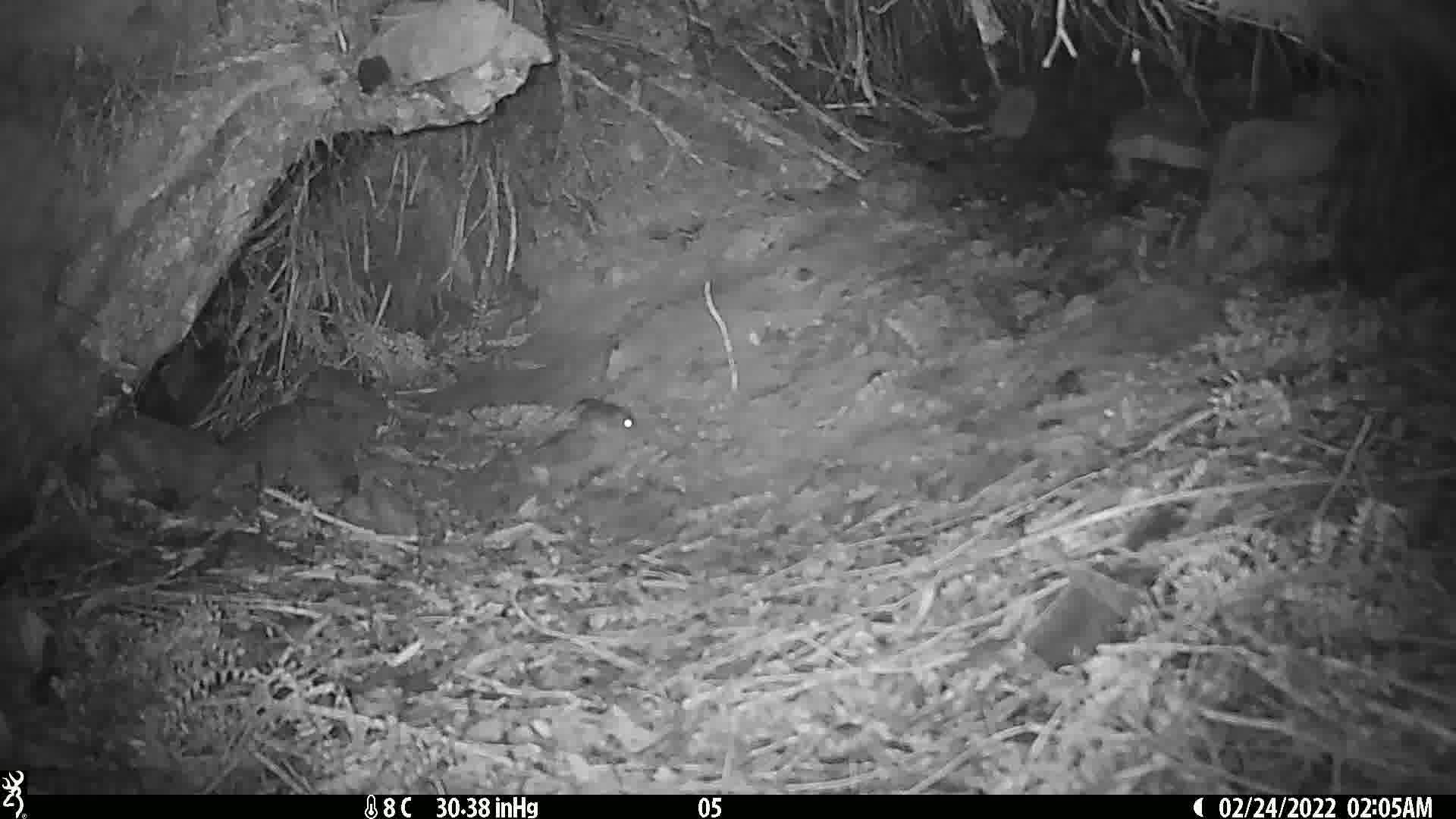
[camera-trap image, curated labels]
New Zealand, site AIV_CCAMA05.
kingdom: Animalia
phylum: Chordata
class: Mammalia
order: Rodentia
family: Muridae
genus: Mus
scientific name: Mus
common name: mouse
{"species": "mouse (Mus)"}